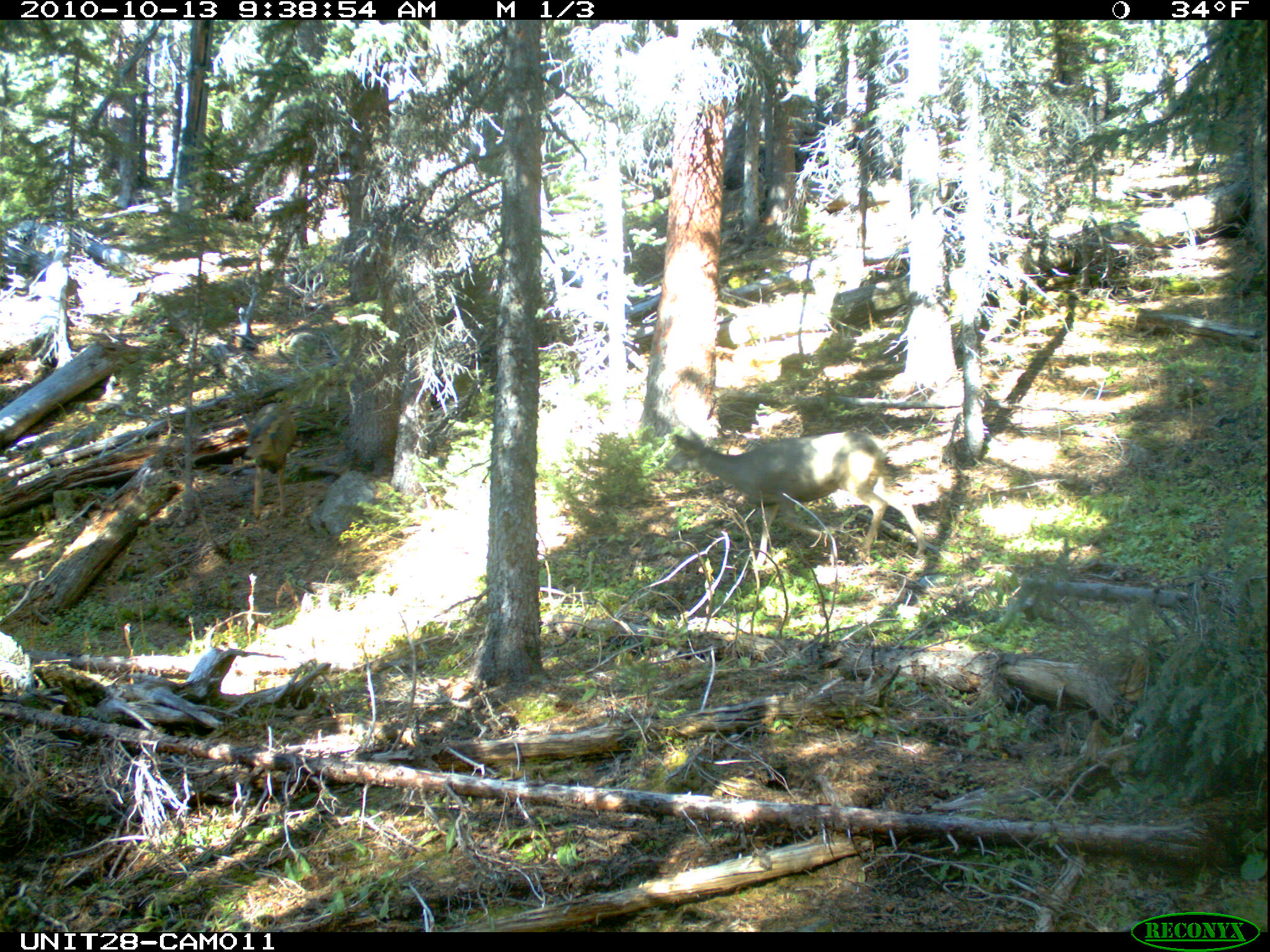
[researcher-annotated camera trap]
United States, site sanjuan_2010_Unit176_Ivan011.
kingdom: Animalia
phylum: Chordata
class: Mammalia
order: Artiodactyla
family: Cervidae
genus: Odocoileus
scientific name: Odocoileus hemionus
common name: mule deer